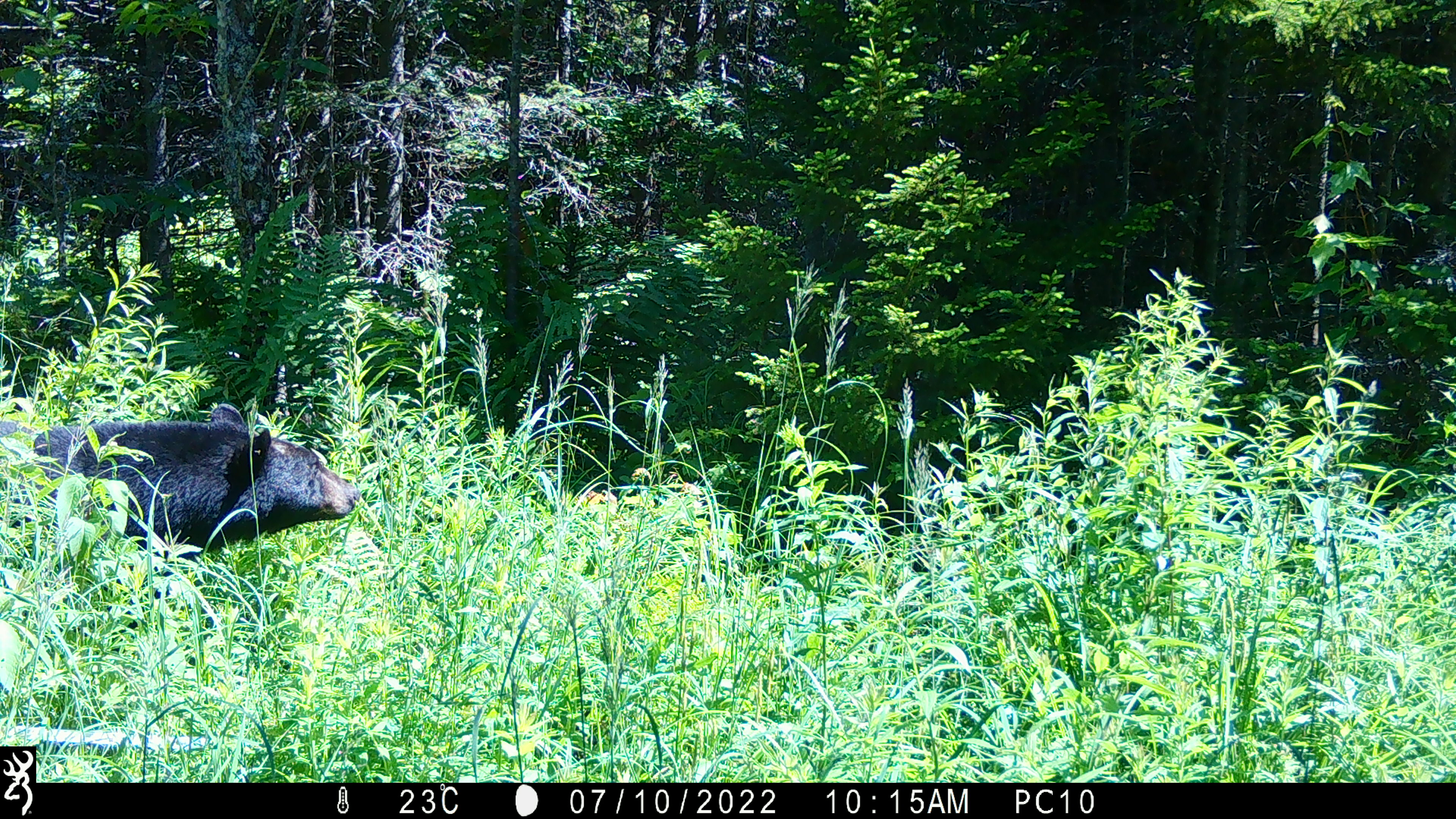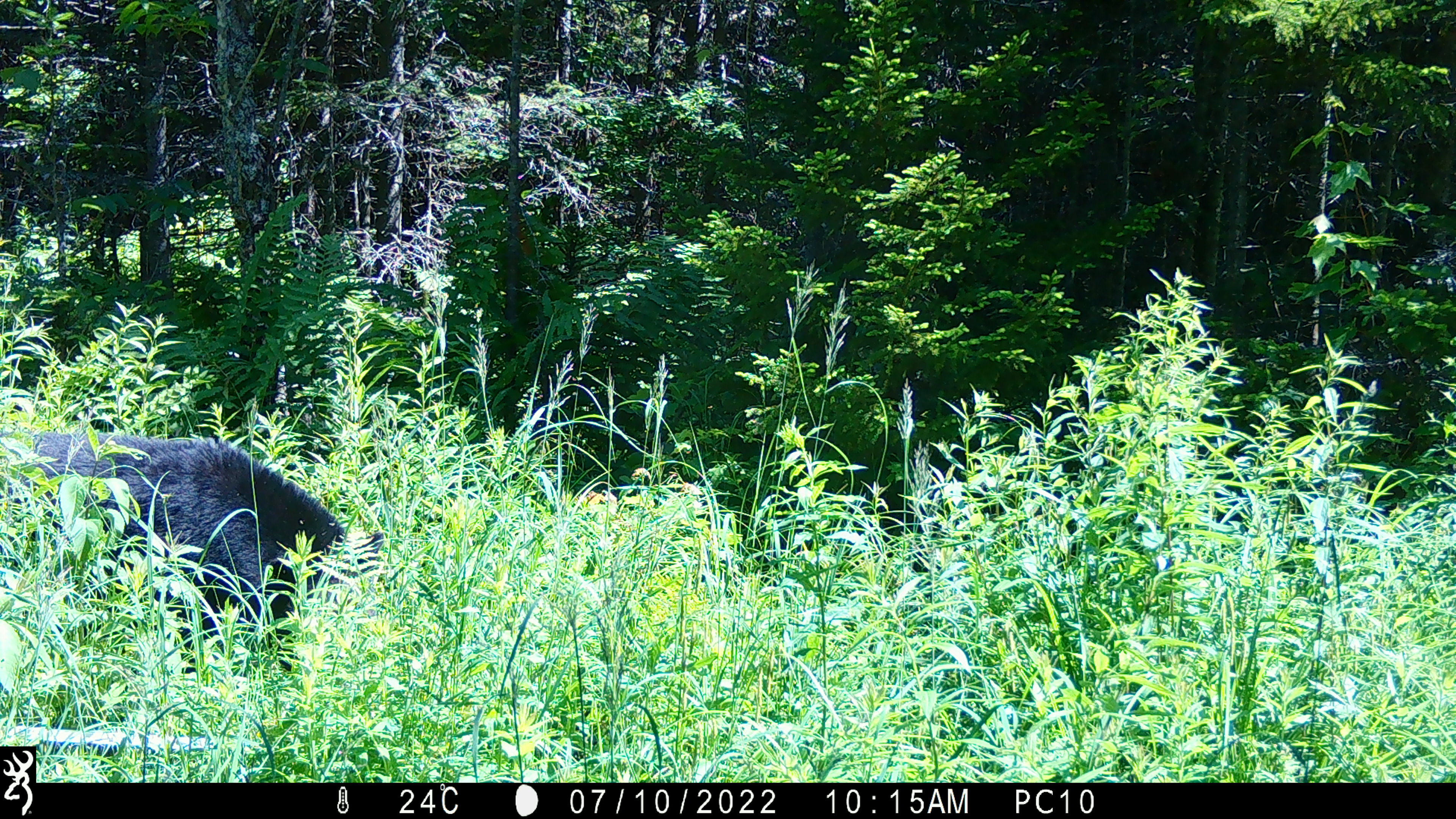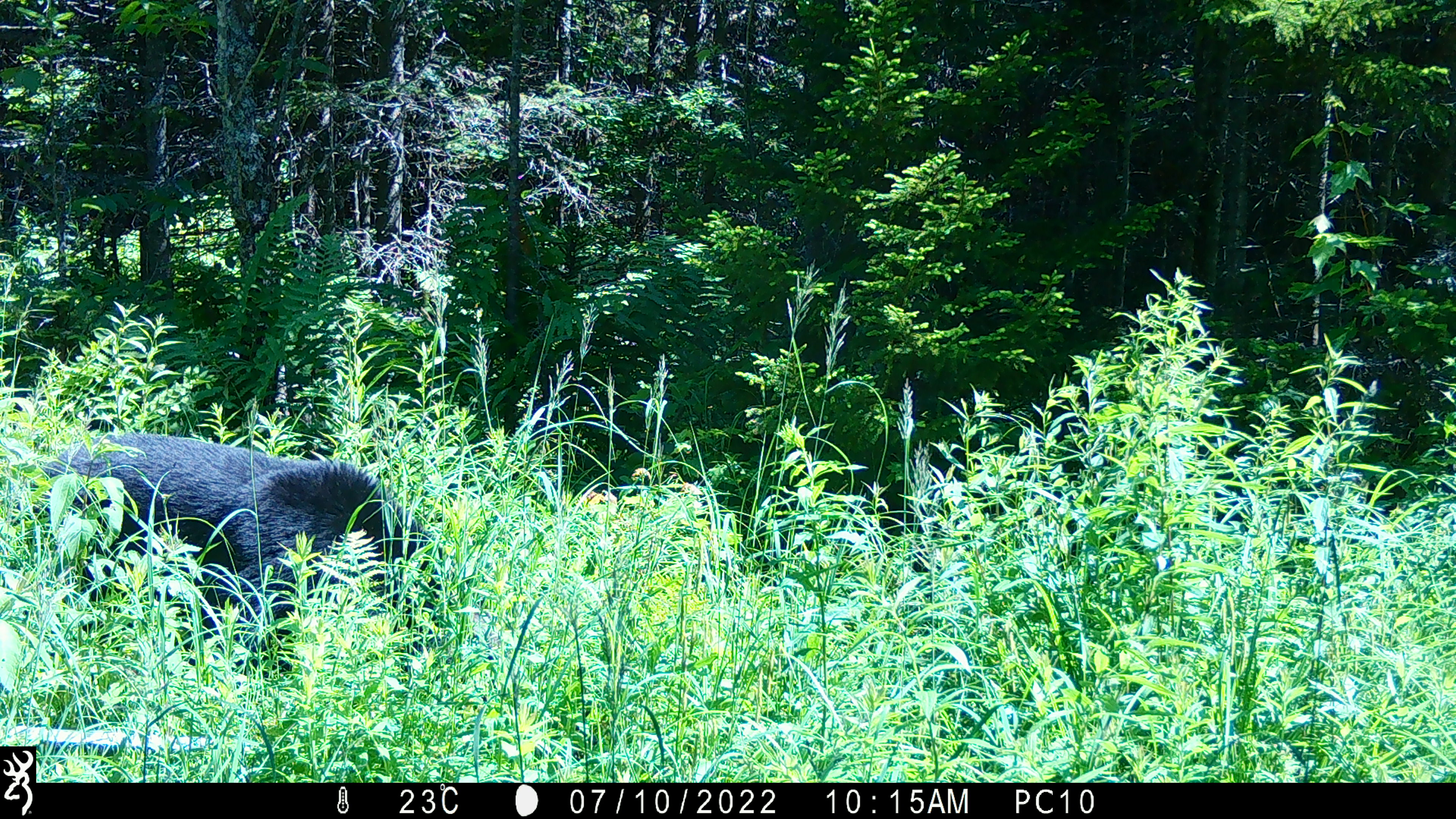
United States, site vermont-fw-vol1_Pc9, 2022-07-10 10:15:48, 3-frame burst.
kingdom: Animalia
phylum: Chordata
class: Mammalia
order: Carnivora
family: Ursidae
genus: Ursus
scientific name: Ursus americanus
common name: black bear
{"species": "black bear (Ursus americanus)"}